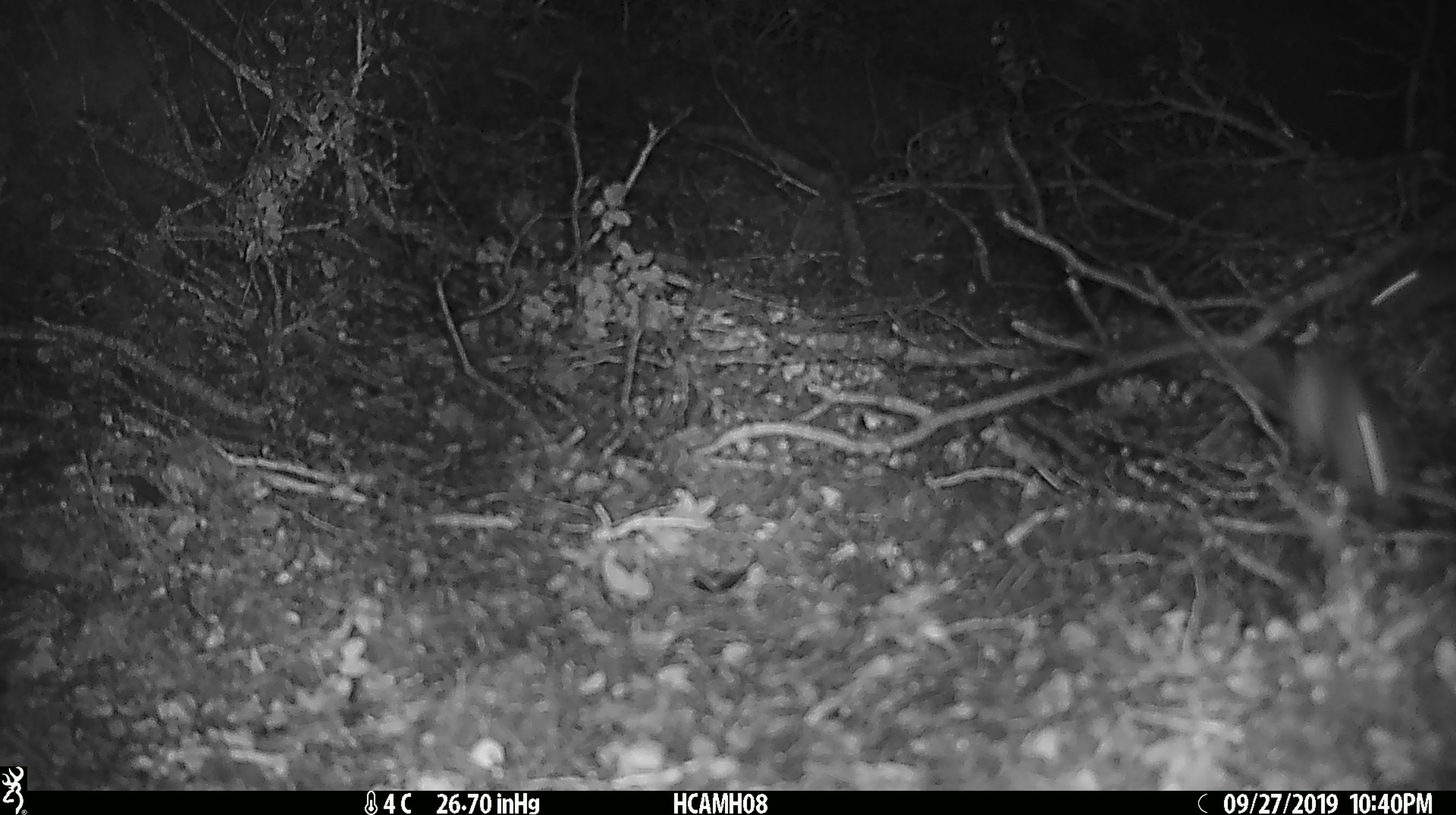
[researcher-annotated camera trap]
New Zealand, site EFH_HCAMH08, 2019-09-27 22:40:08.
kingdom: Animalia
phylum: Chordata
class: Mammalia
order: Rodentia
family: Muridae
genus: Mus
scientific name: Mus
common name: mouse